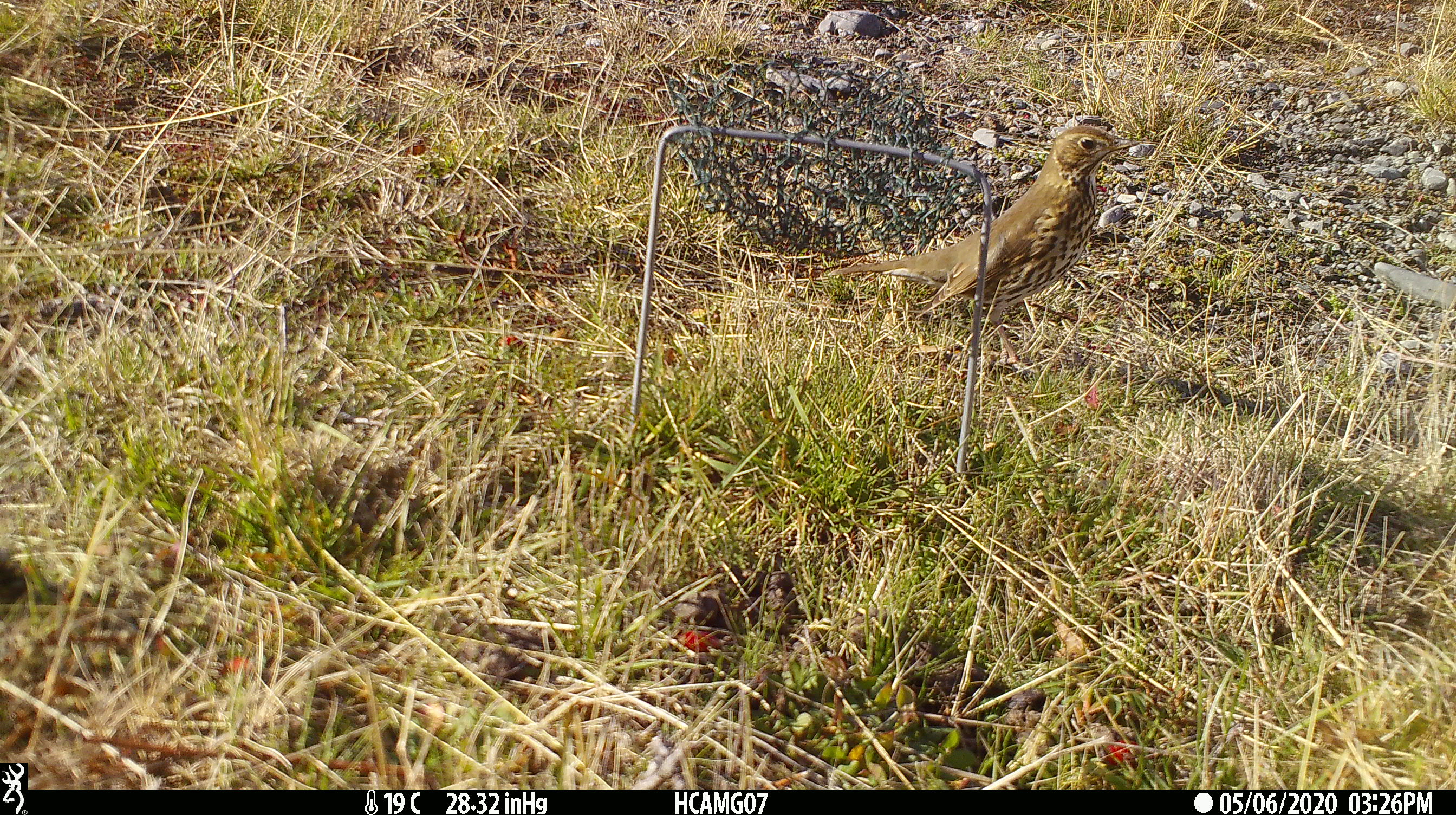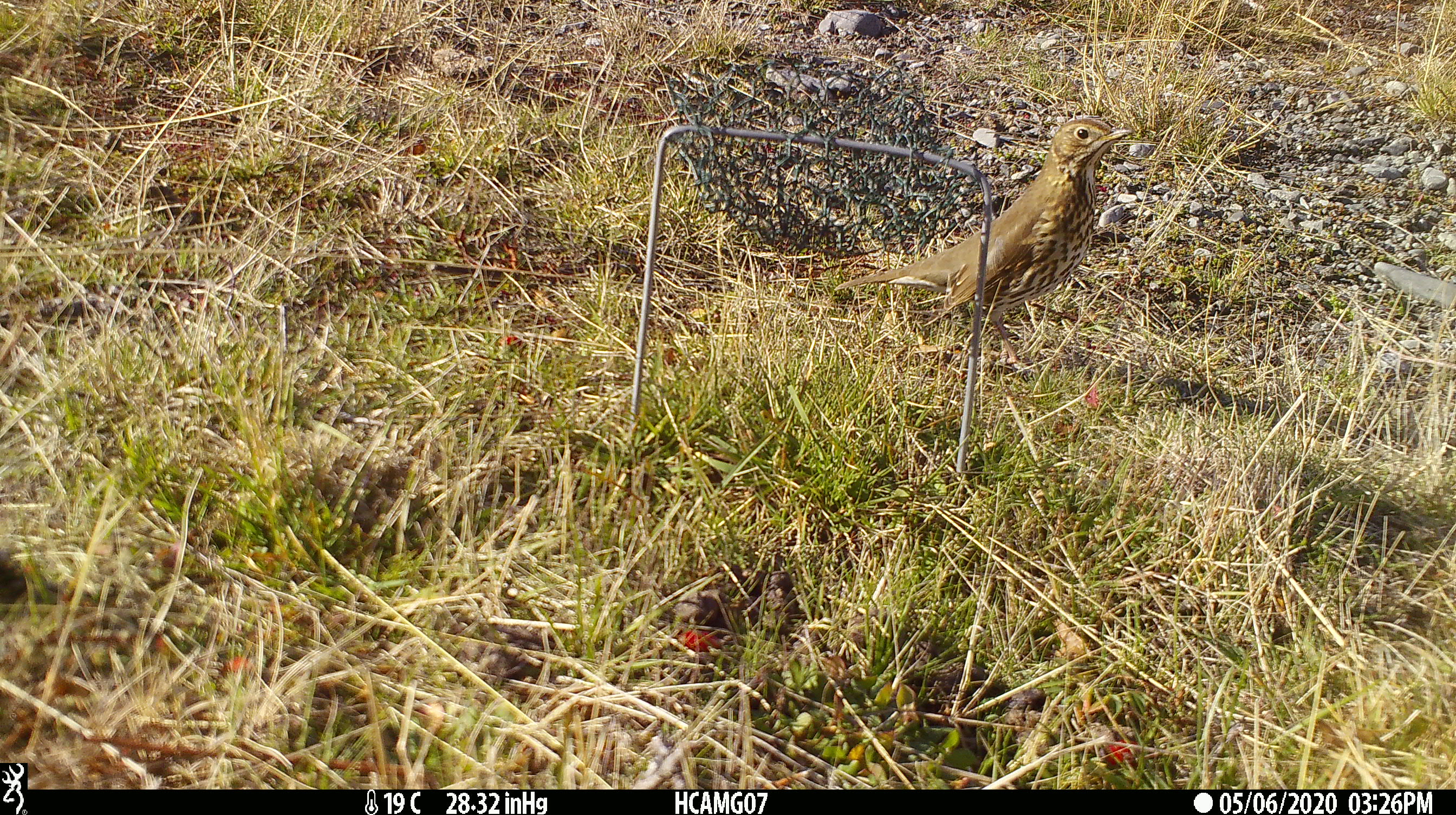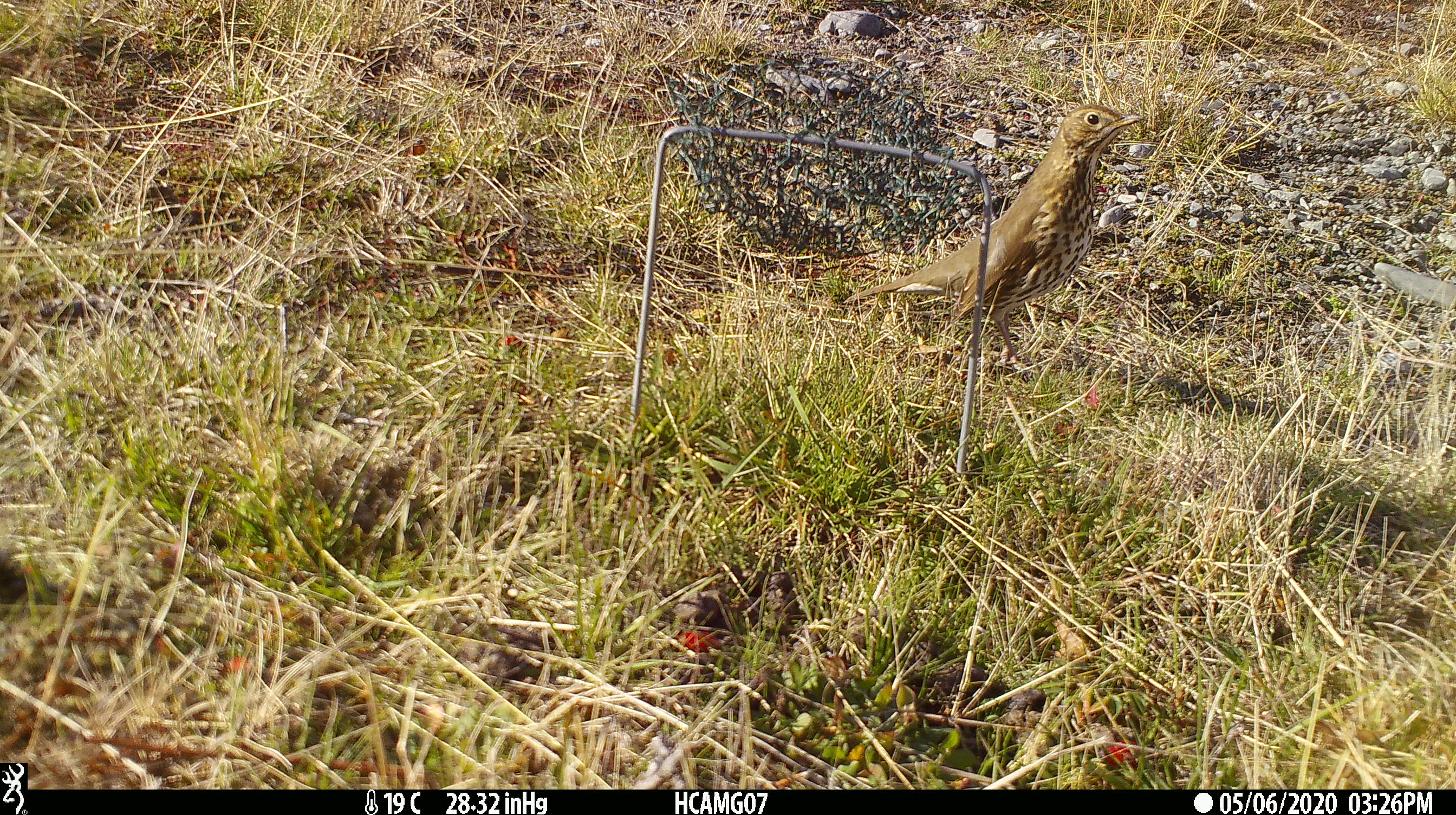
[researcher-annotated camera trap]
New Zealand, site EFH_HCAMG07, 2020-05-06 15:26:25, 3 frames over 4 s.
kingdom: Animalia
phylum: Chordata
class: Aves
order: Passeriformes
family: Turdidae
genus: Turdus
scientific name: Turdus philomelos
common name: song thrush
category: thrush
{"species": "thrush (song thrush) (Turdus philomelos)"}